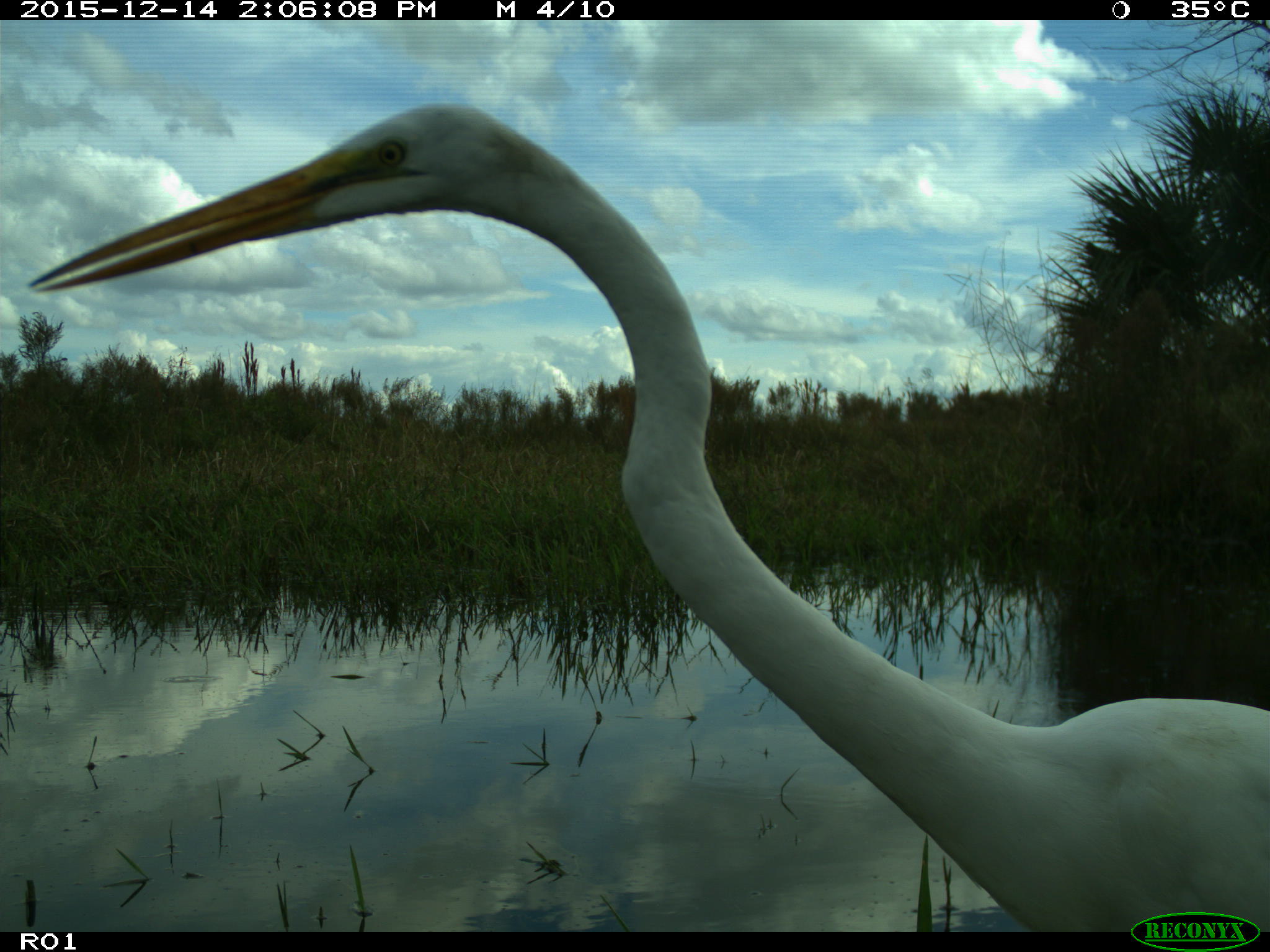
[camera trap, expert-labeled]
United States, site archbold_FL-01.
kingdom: Animalia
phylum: Chordata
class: Aves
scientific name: Aves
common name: birds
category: unidentified bird